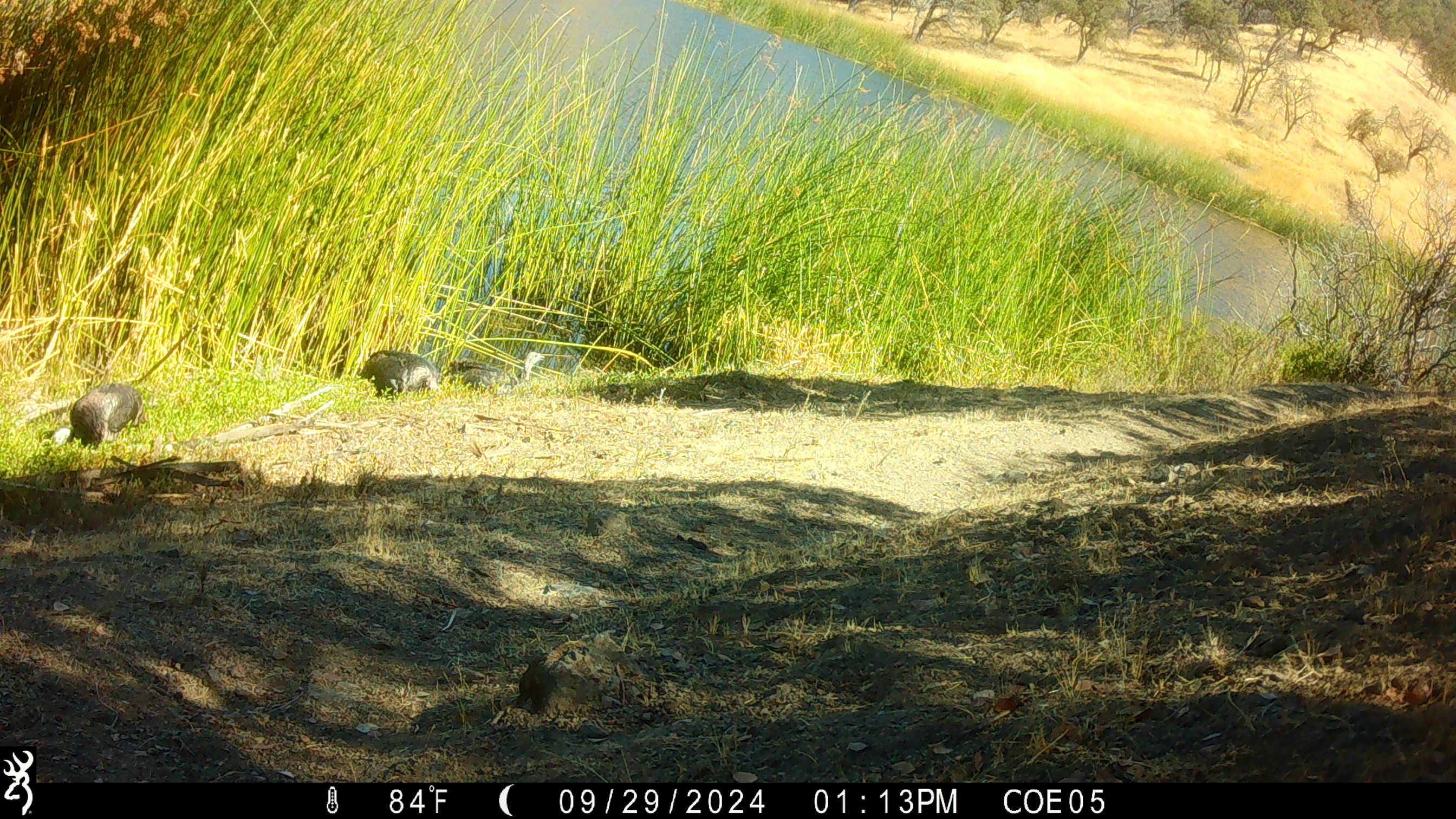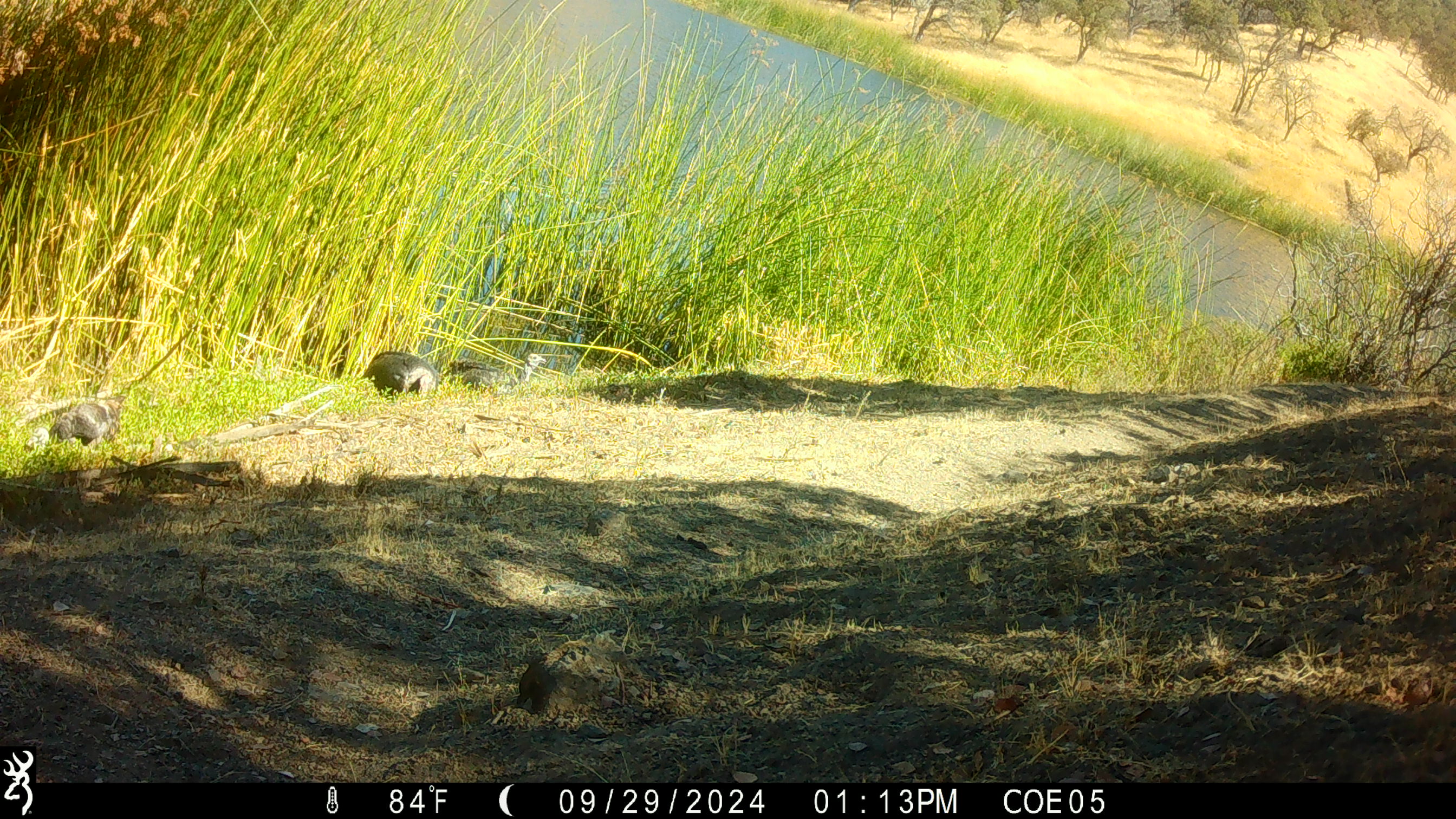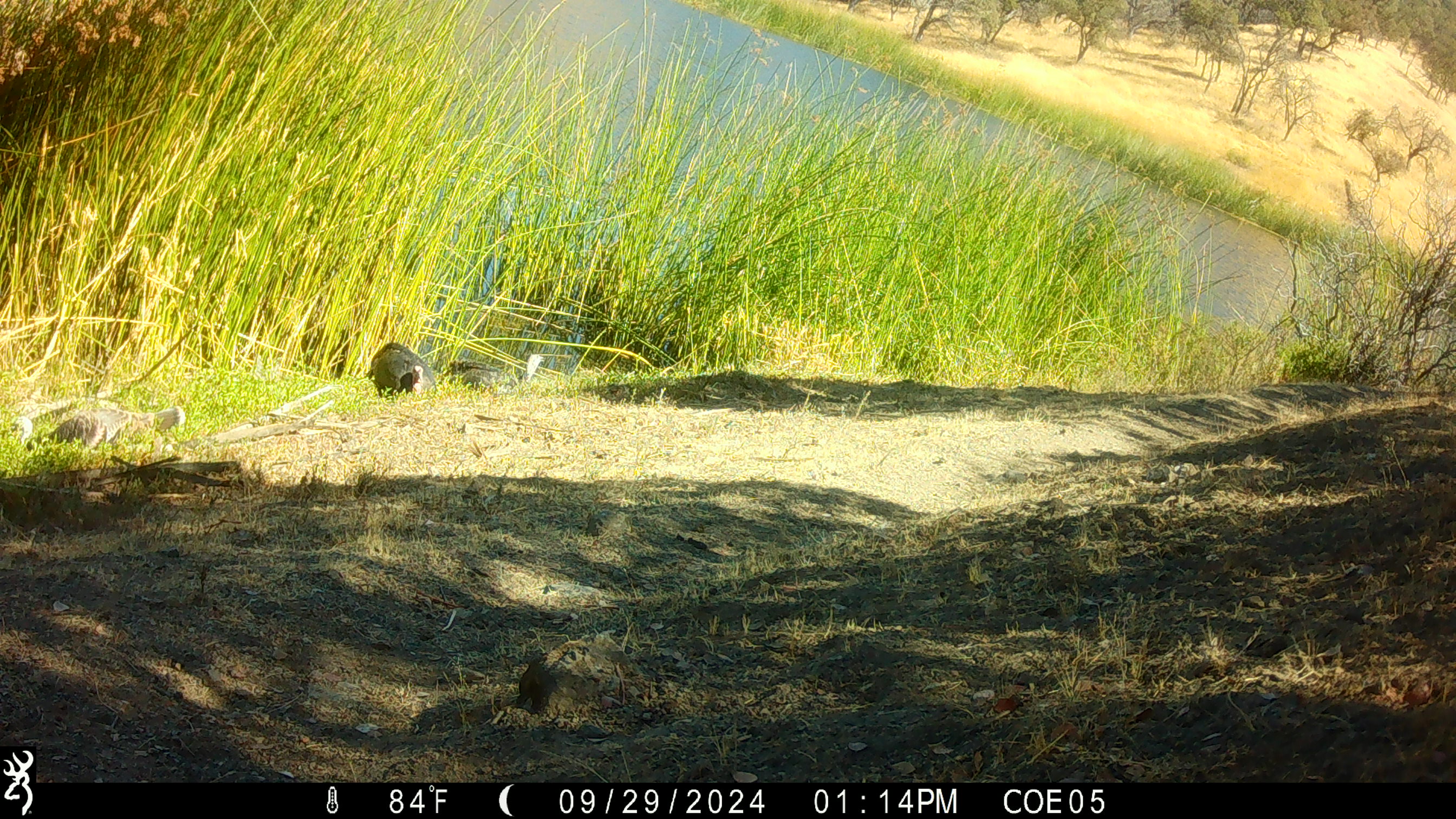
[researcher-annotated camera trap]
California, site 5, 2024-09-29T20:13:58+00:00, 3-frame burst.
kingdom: Animalia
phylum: Chordata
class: Aves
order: Galliformes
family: Phasianidae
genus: Meleagris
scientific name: Meleagris gallopavo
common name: turkey